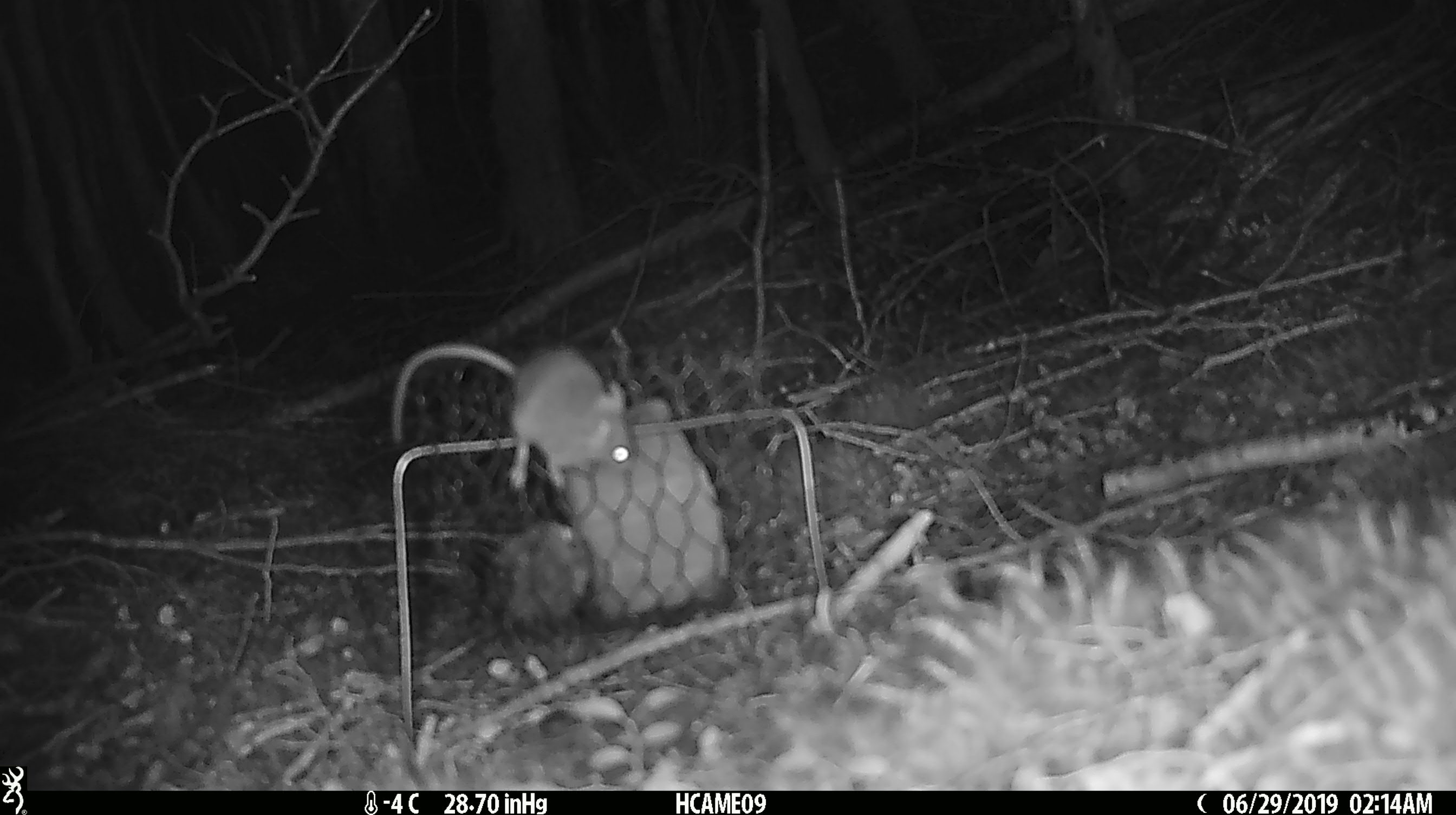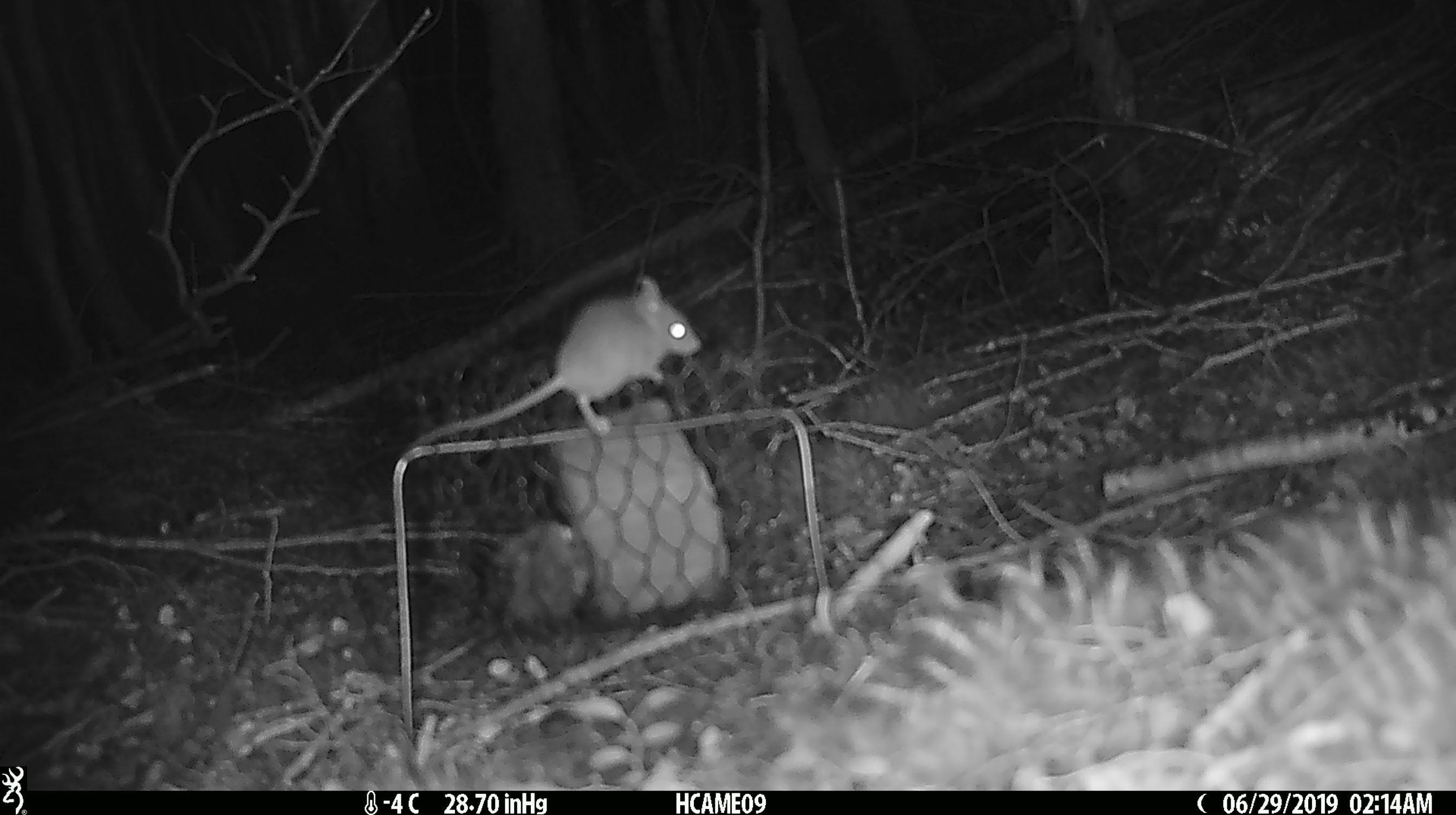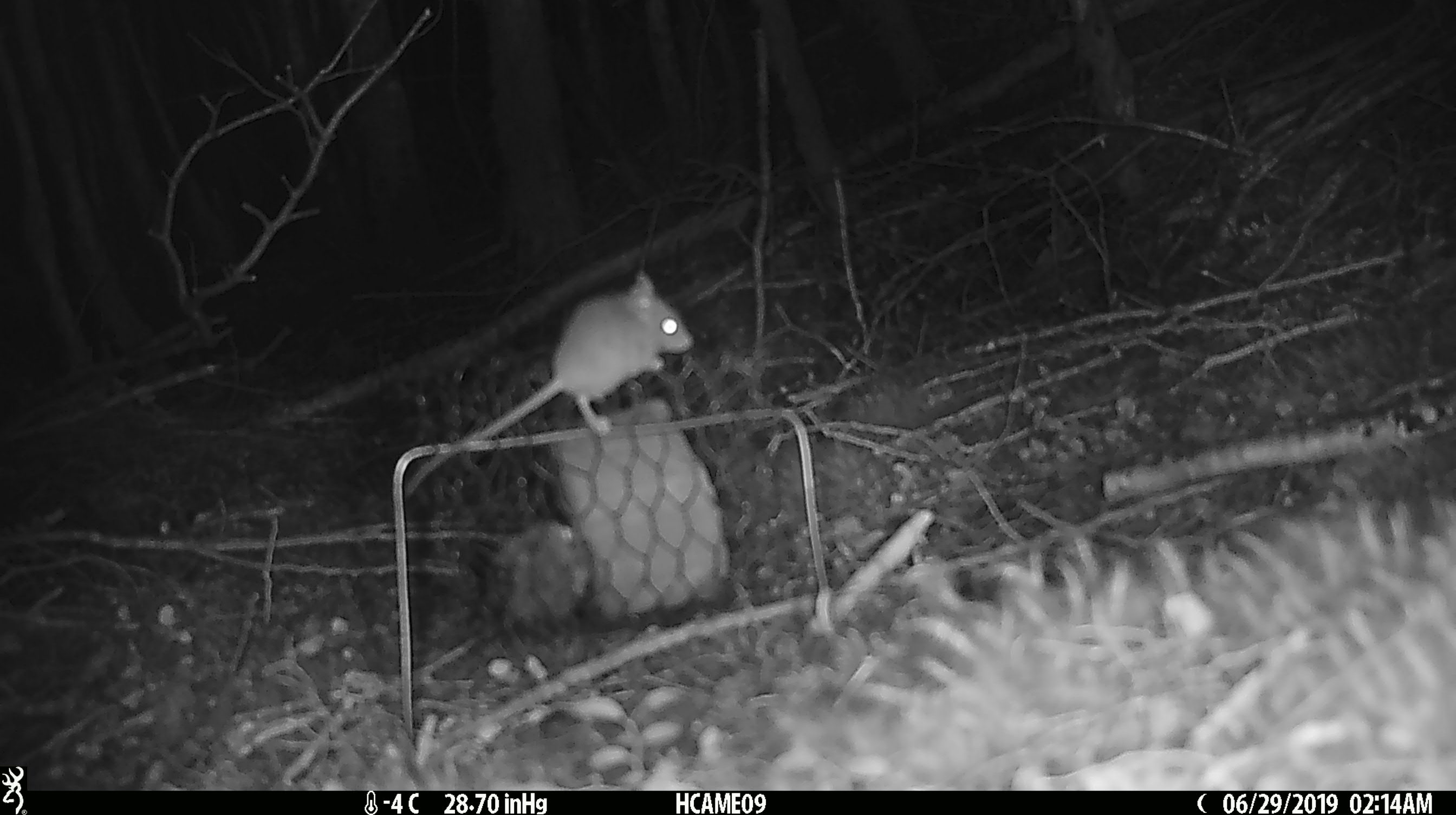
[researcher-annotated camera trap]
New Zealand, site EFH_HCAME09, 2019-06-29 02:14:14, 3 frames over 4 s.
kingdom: Animalia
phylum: Chordata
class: Mammalia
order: Rodentia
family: Muridae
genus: Mus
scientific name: Mus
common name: mouse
Mouse (Mus).